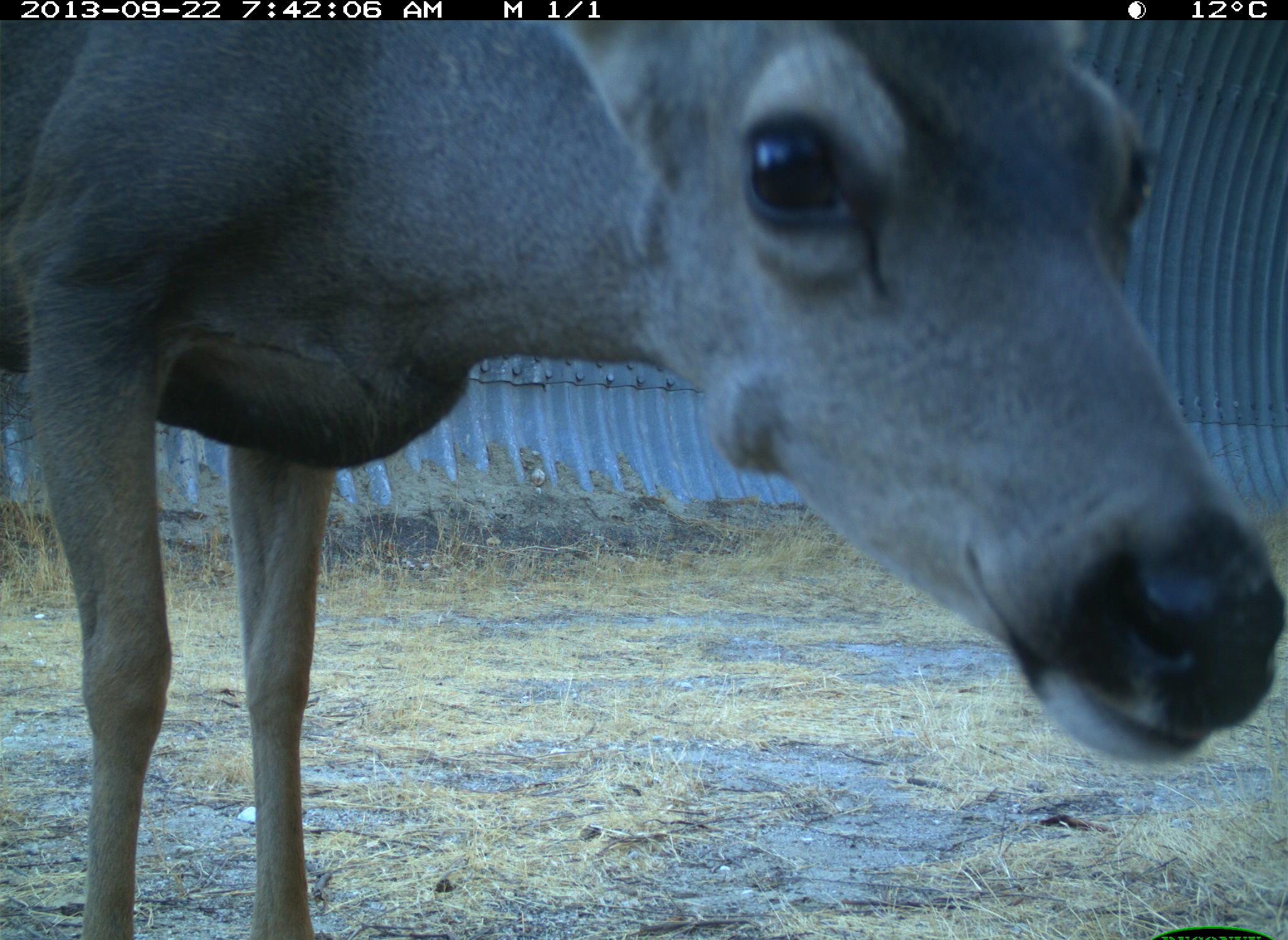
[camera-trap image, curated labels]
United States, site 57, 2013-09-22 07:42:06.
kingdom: Animalia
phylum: Chordata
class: Mammalia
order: Artiodactyla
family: Cervidae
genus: Odocoileus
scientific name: Odocoileus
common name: deer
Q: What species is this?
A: Deer (Odocoileus).